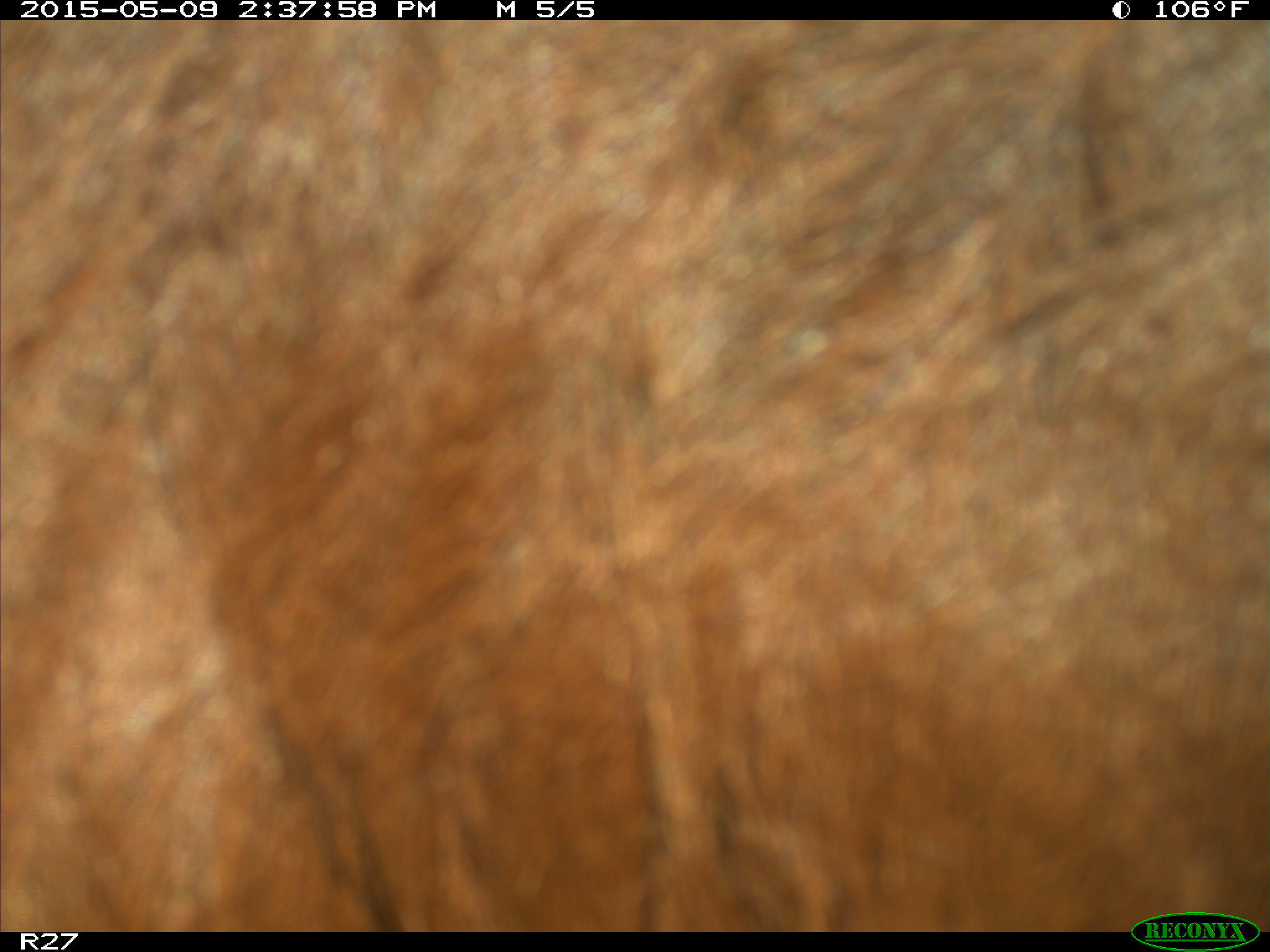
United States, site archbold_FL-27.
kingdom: Animalia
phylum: Chordata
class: Mammalia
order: Artiodactyla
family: Bovidae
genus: Bos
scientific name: Bos taurus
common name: domestic cow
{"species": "Bos taurus (domestic cow)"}